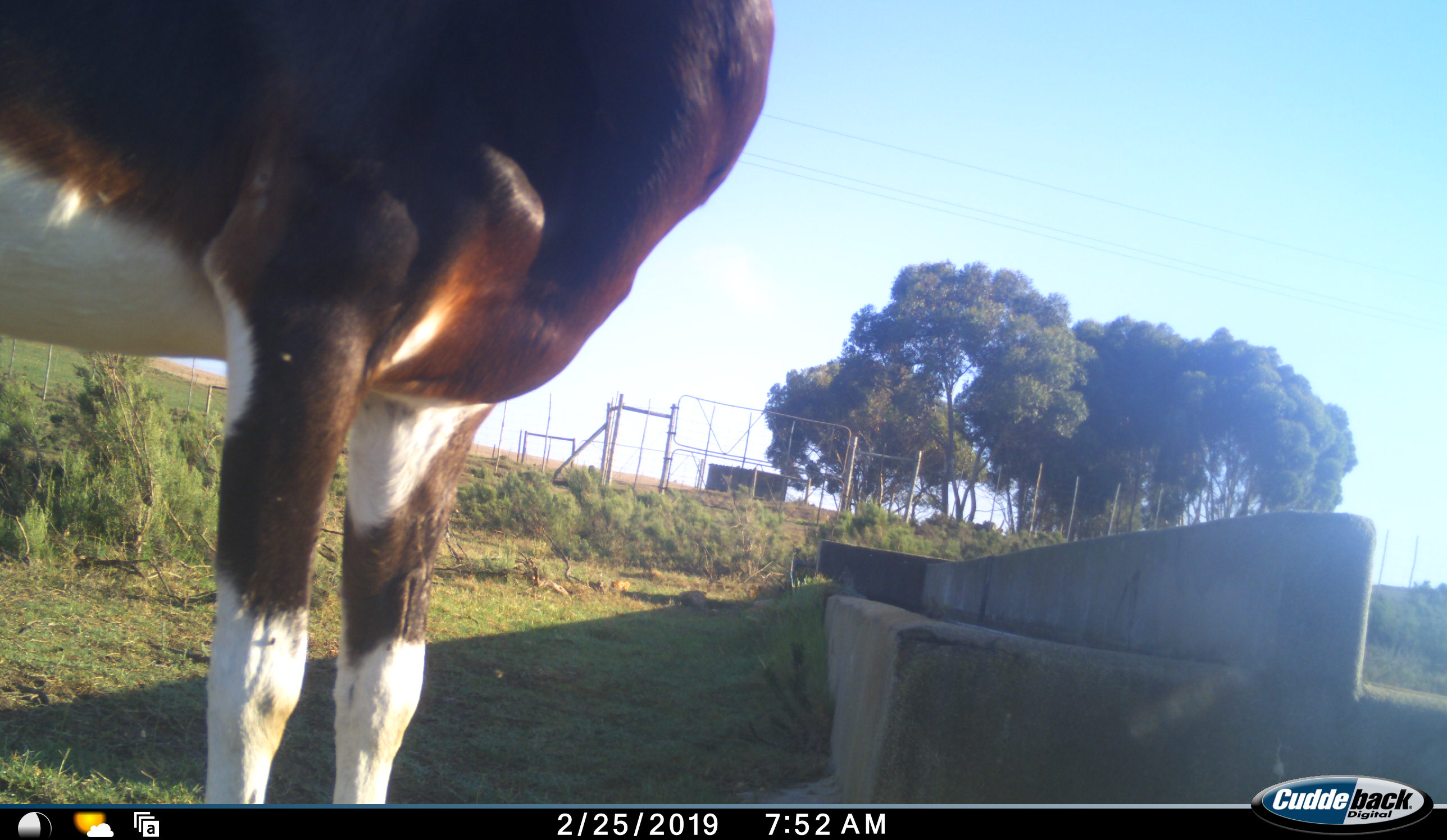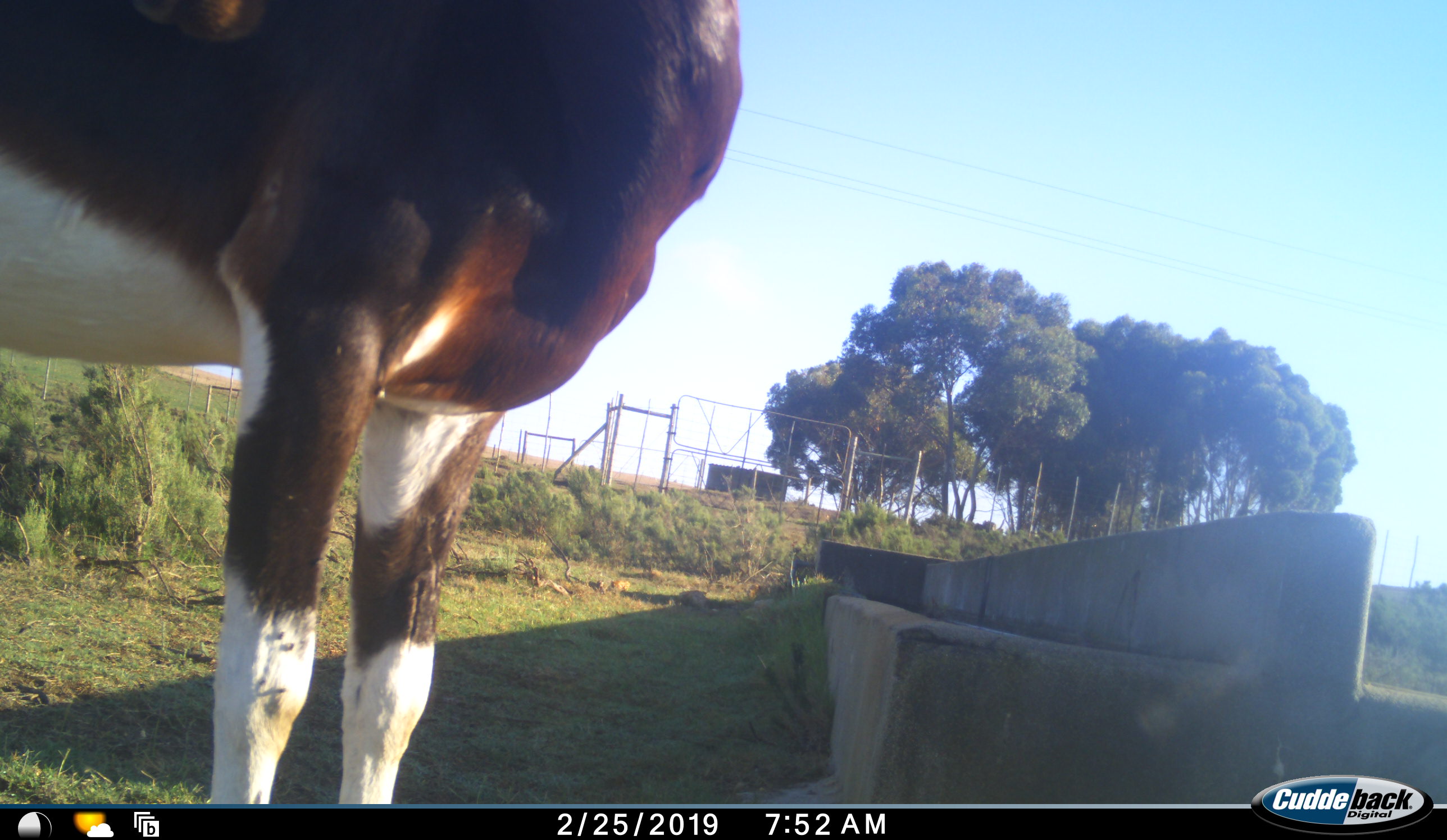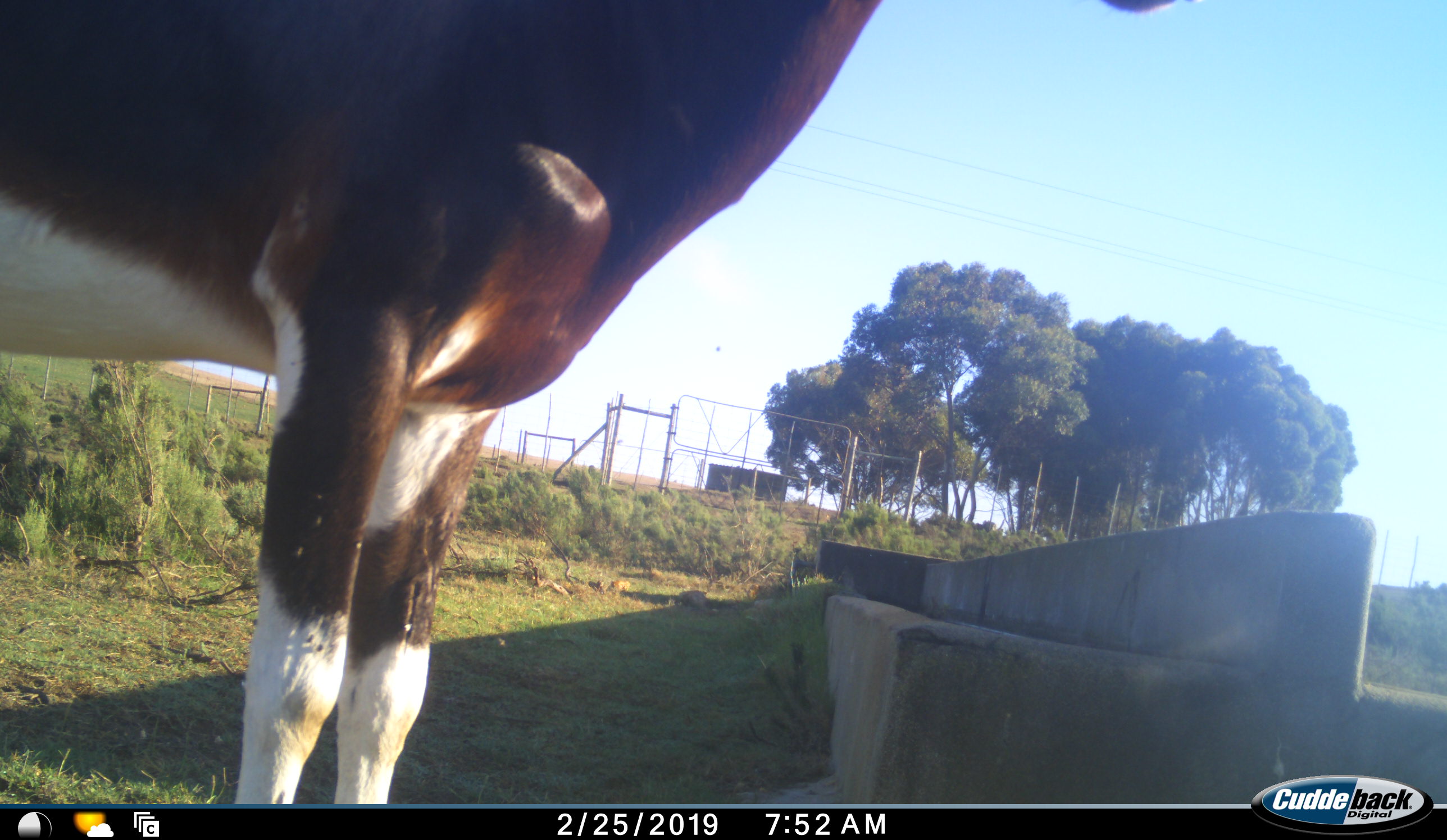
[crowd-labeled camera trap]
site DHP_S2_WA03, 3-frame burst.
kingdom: Animalia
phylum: Chordata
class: Mammalia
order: Artiodactyla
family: Bovidae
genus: Damaliscus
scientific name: Damaliscus pygargus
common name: bontebok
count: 1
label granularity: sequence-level